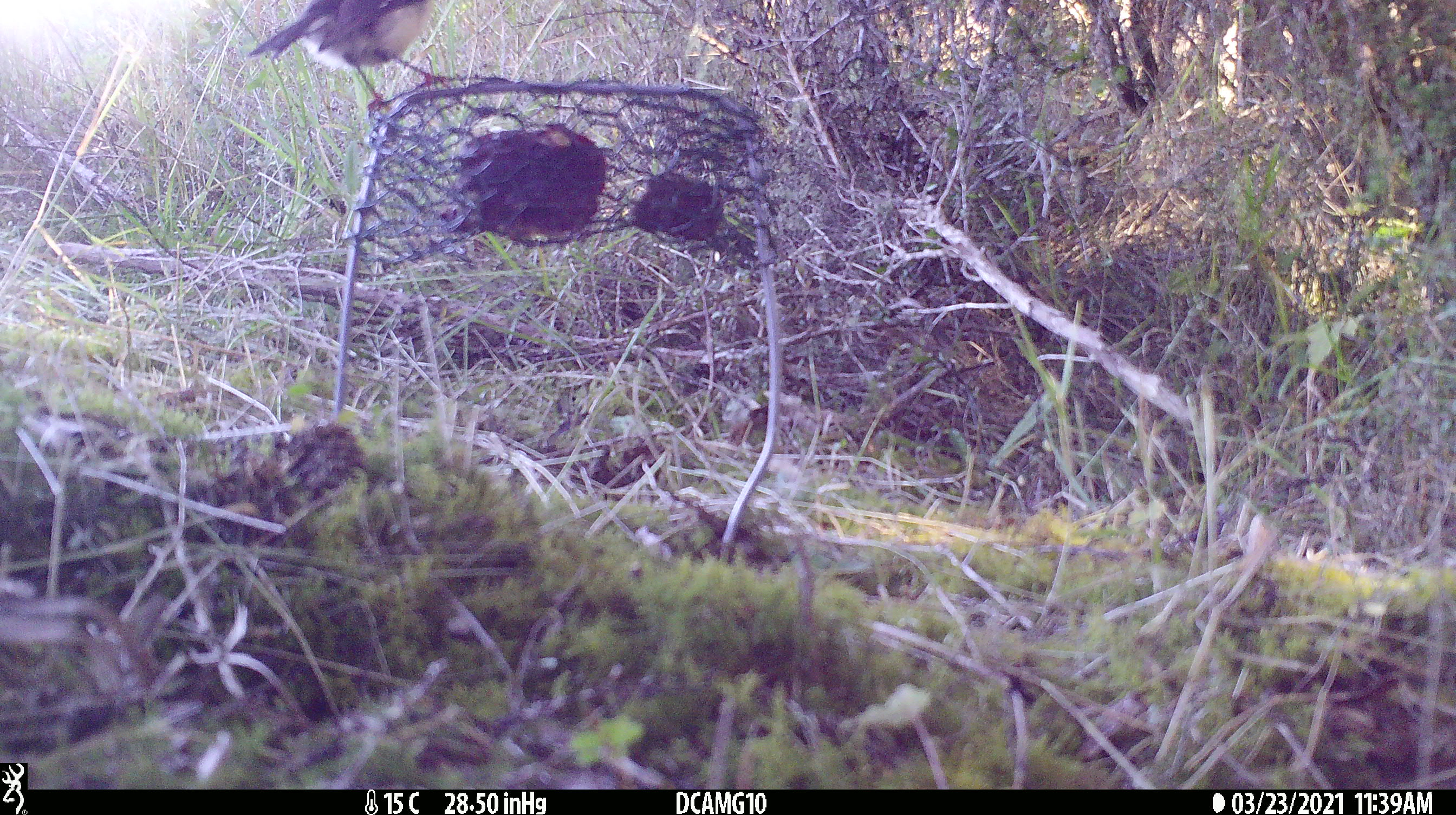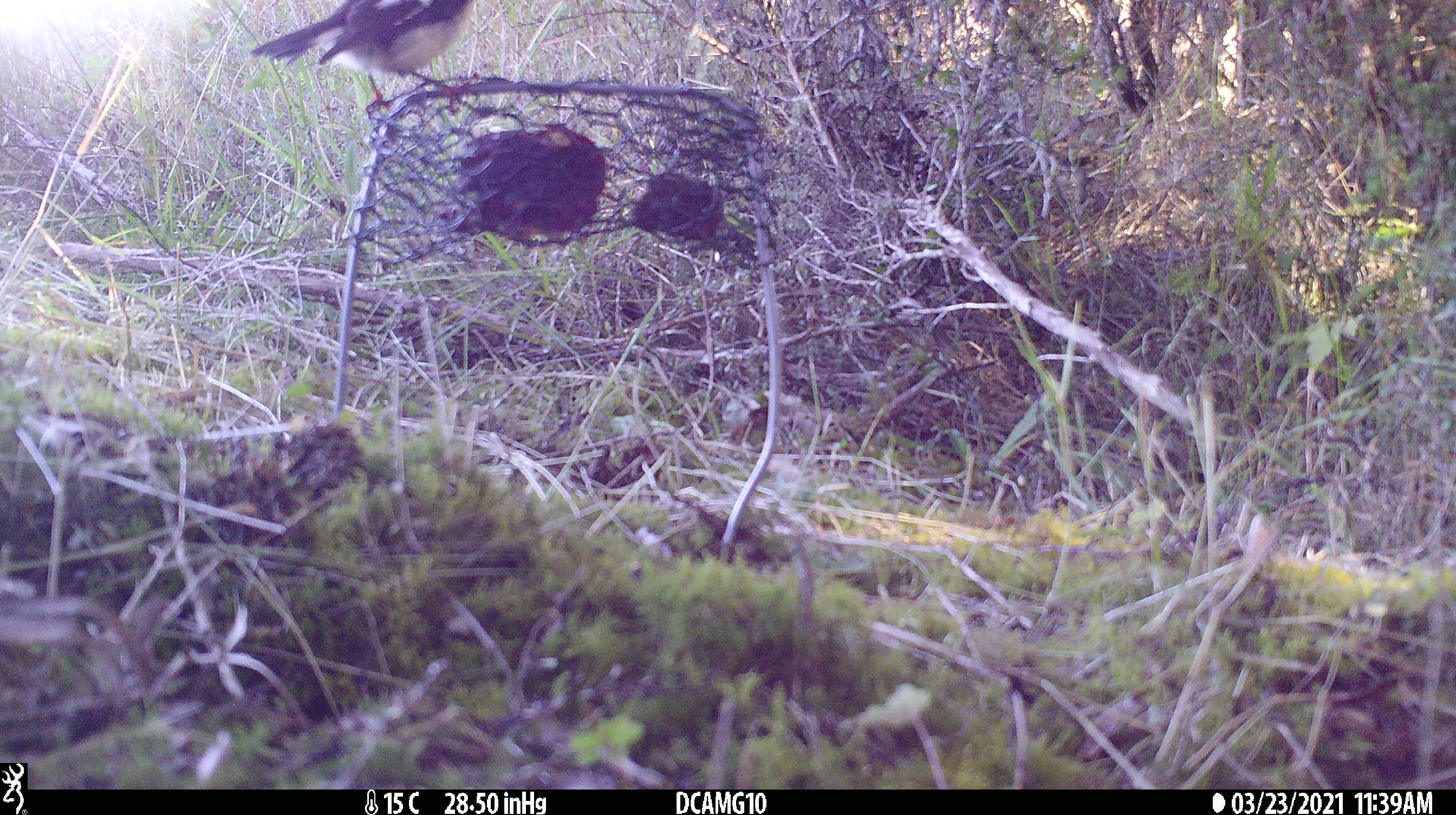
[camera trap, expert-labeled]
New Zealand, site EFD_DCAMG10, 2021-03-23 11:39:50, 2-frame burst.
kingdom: Animalia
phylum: Chordata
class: Aves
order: Passeriformes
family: Petroicidae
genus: Petroica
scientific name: Petroica macrocephala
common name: tomtit